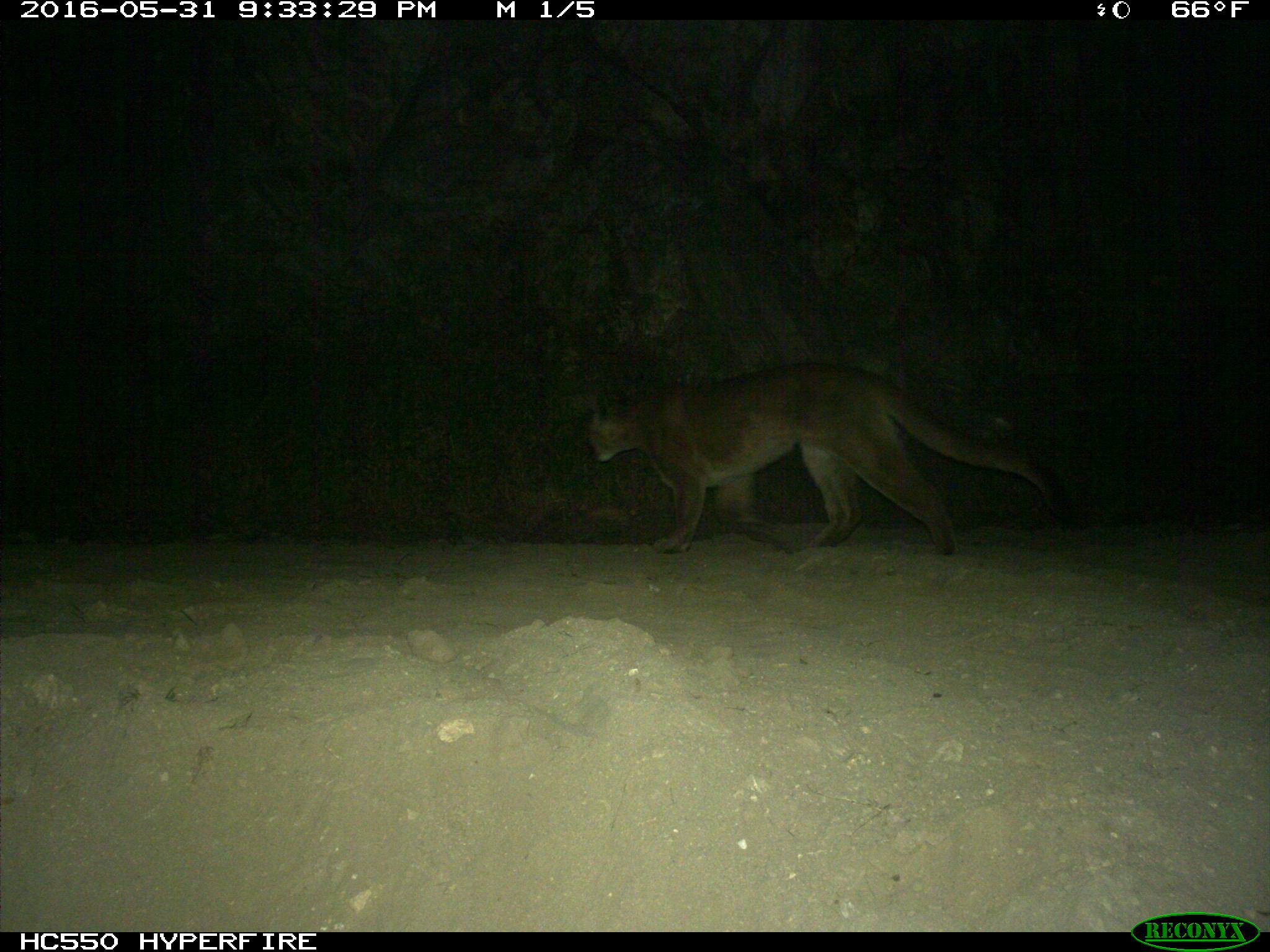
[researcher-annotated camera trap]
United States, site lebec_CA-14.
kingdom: Animalia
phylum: Chordata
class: Mammalia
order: Carnivora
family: Felidae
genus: Puma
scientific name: Puma concolor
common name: mountain lion